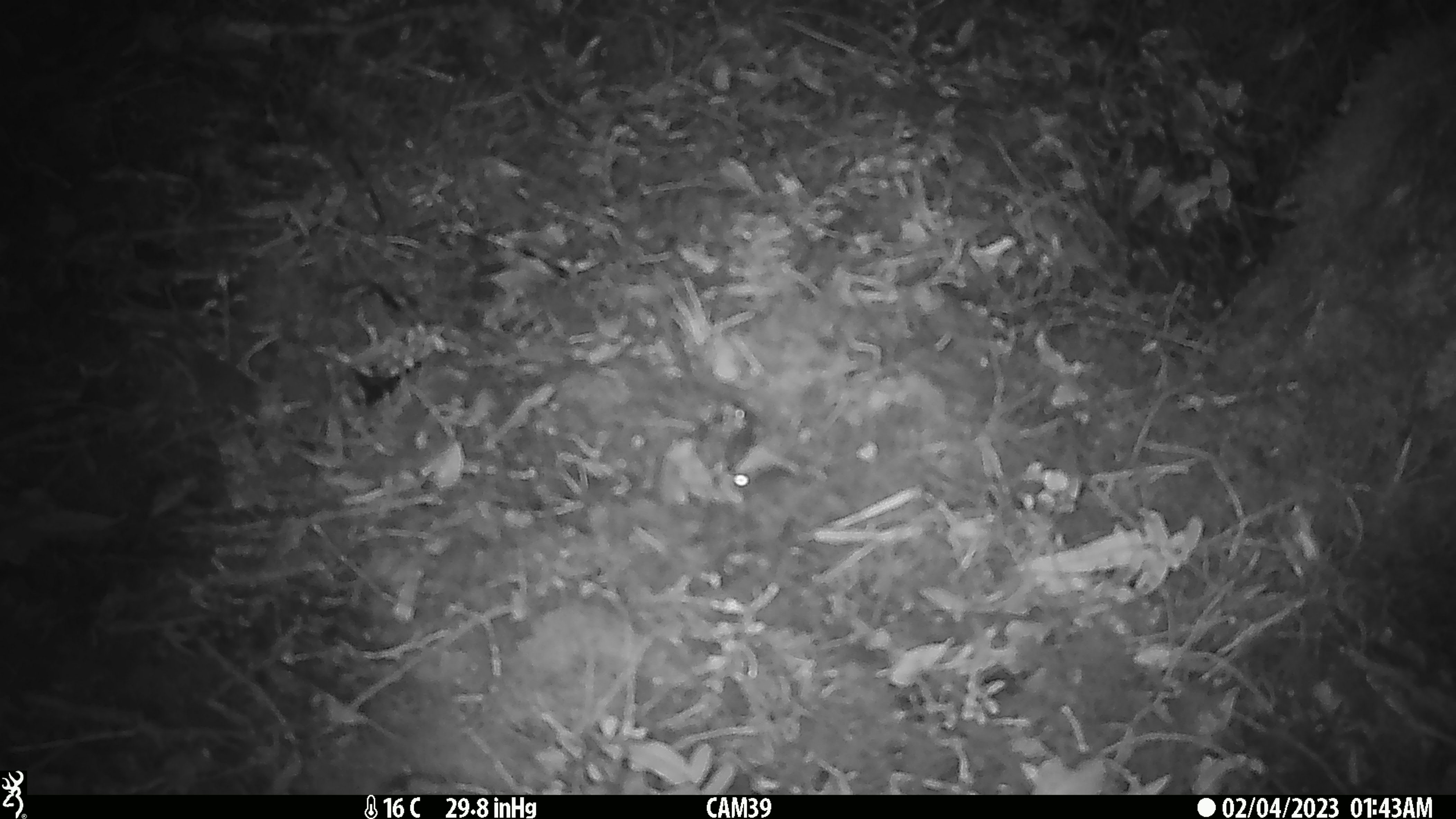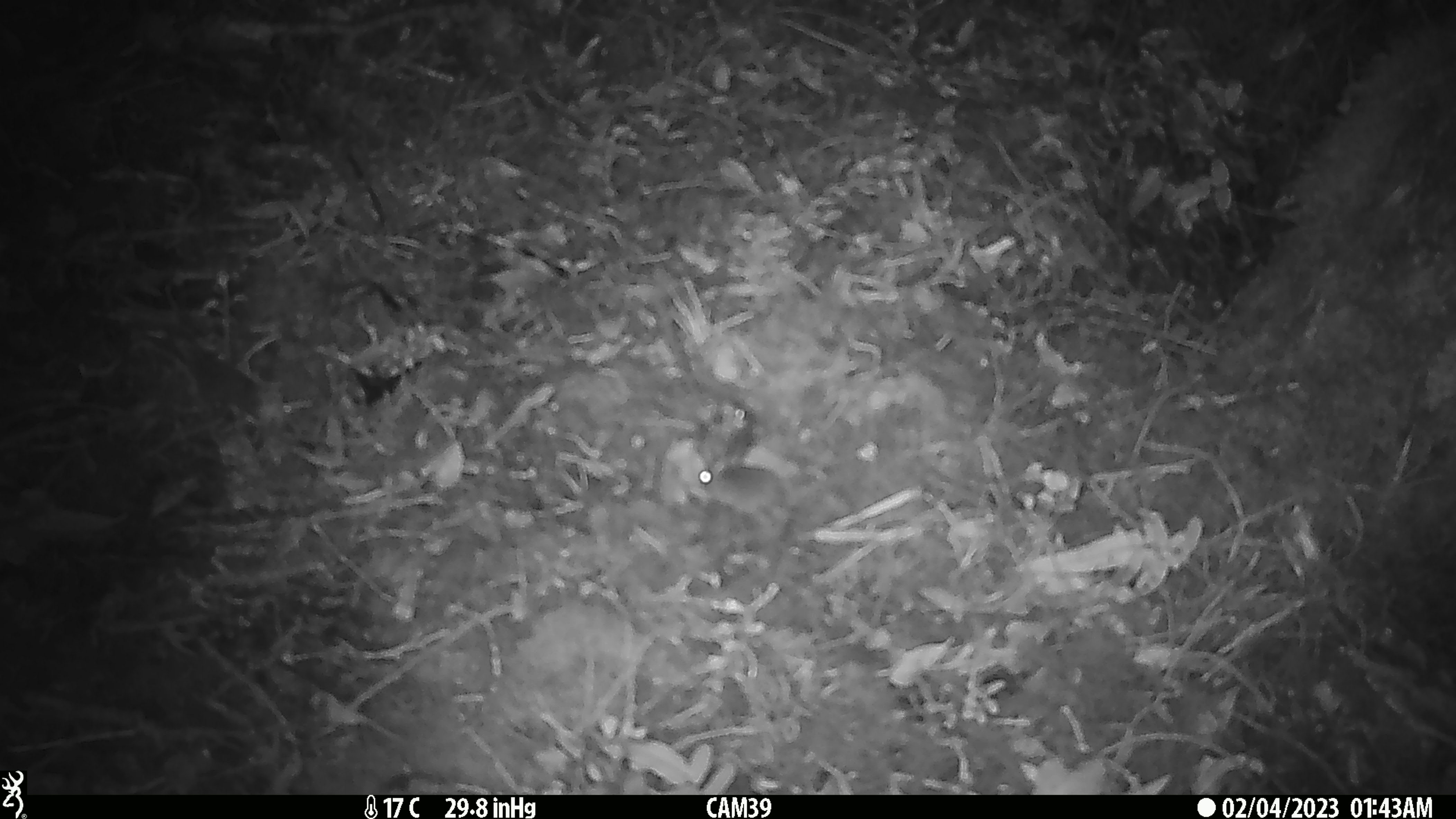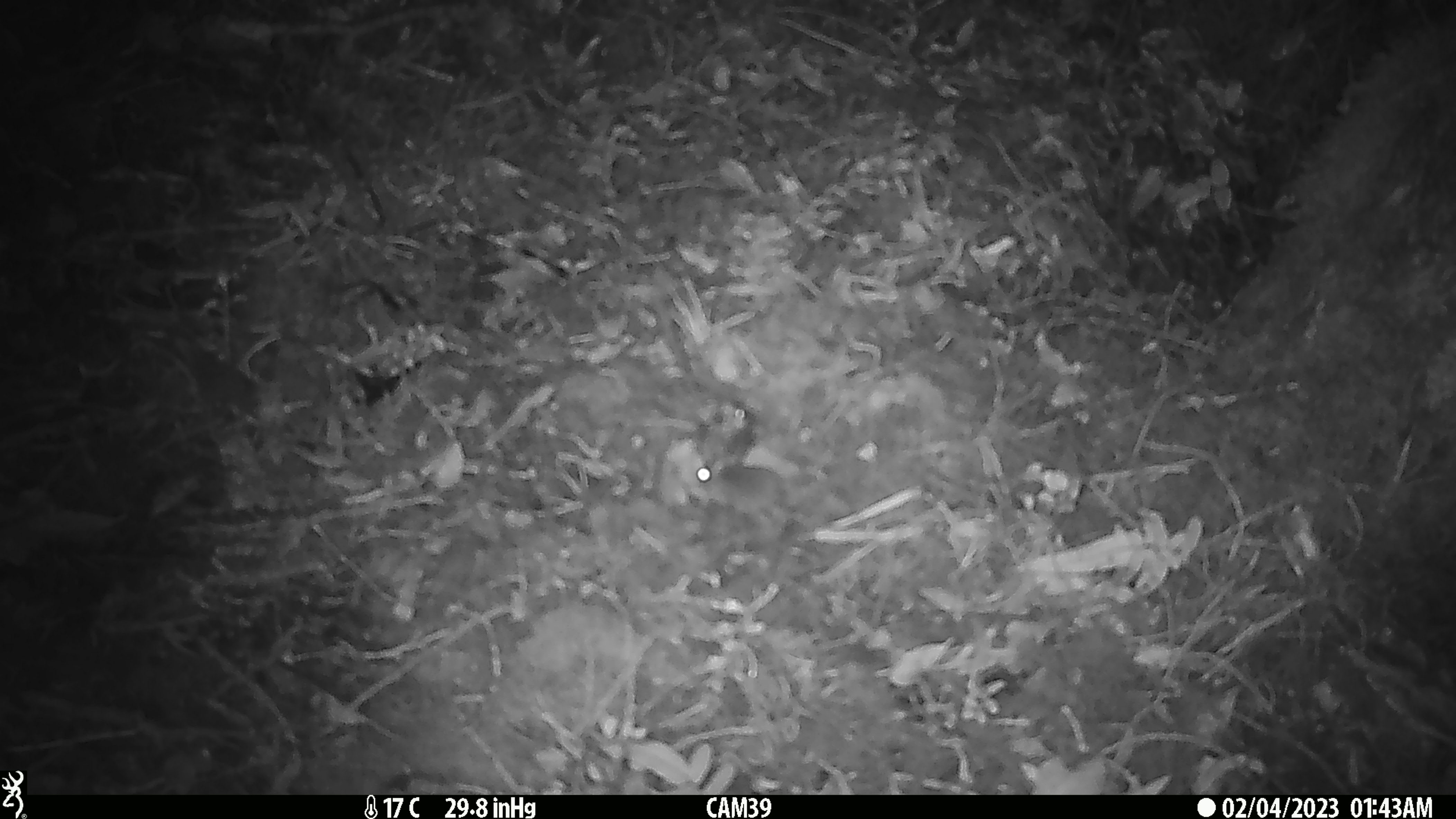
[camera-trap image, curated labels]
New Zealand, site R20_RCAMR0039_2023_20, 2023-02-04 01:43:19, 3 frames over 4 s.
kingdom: Animalia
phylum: Chordata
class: Mammalia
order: Rodentia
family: Muridae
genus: Mus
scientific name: Mus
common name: mouse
Mouse (Mus).